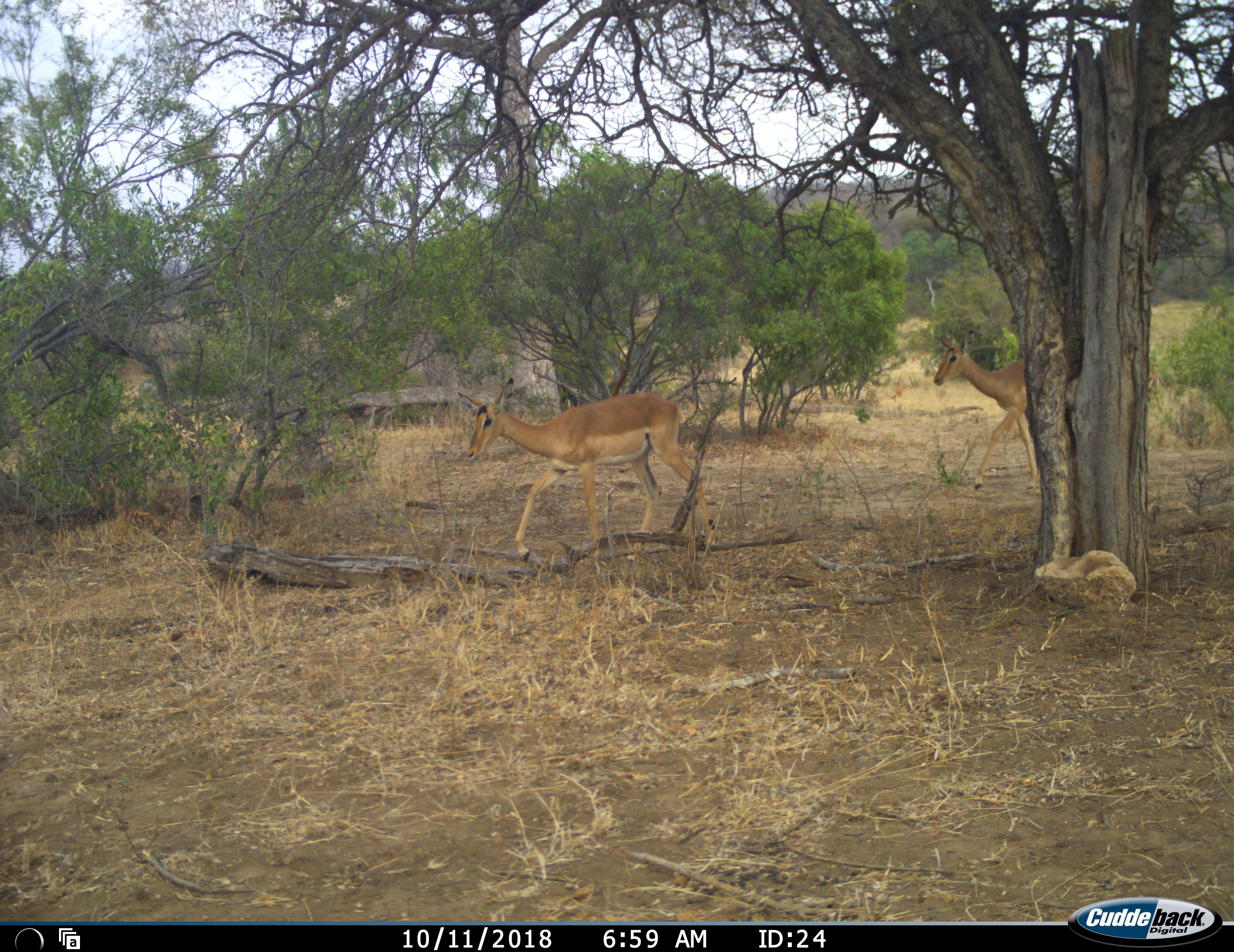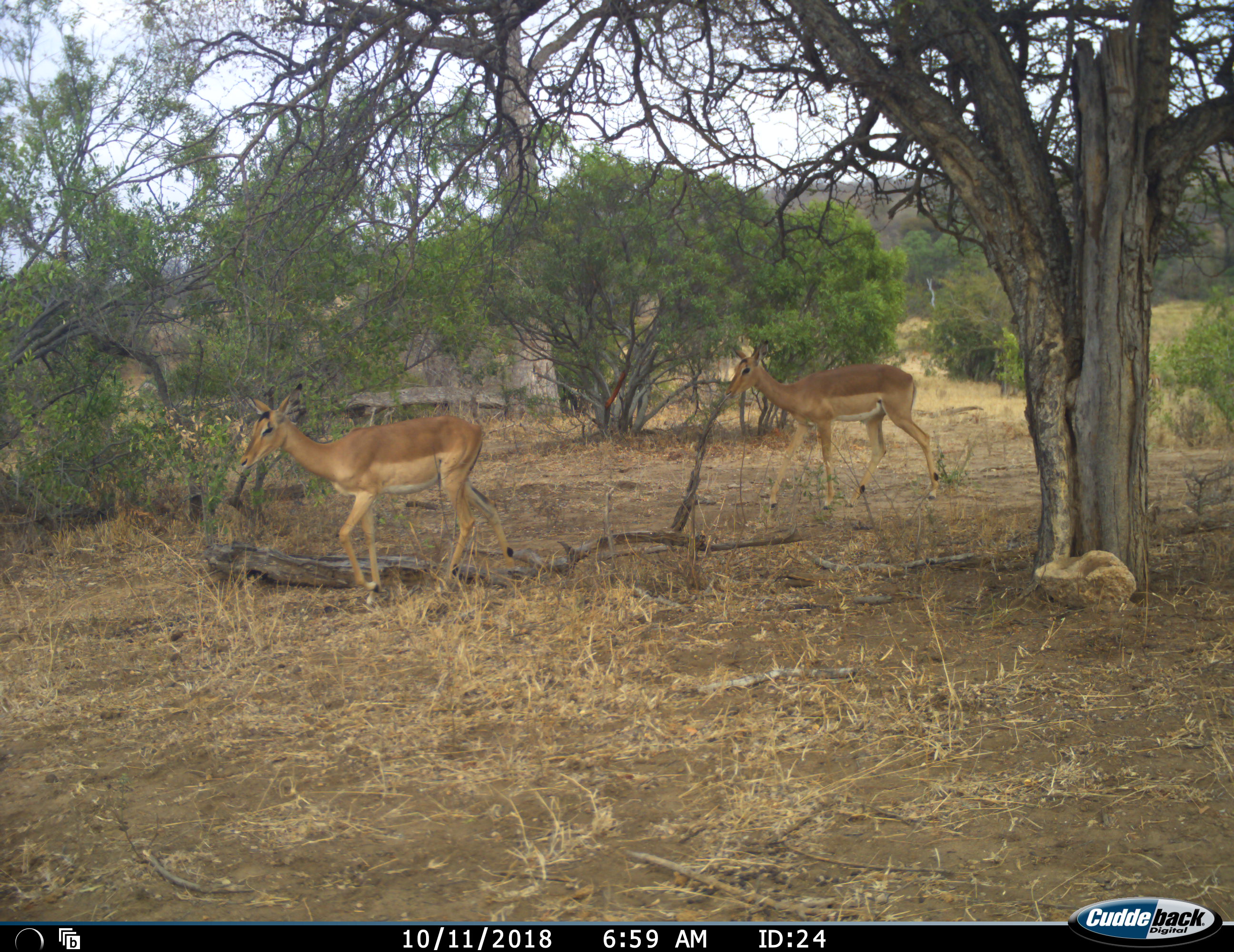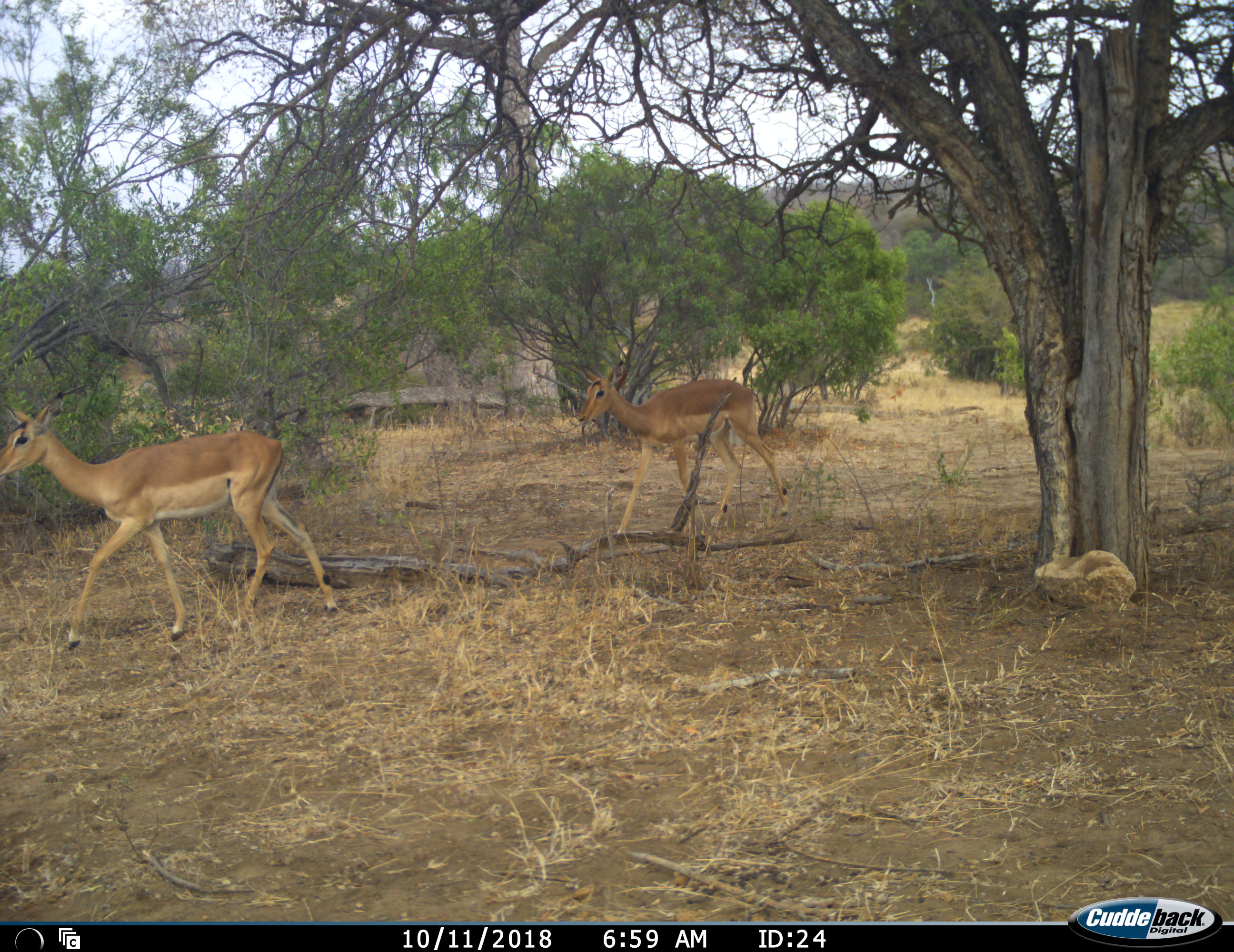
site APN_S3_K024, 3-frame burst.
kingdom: Animalia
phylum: Chordata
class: Mammalia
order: Artiodactyla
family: Bovidae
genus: Aepyceros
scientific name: Aepyceros melampus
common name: impala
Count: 2.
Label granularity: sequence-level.